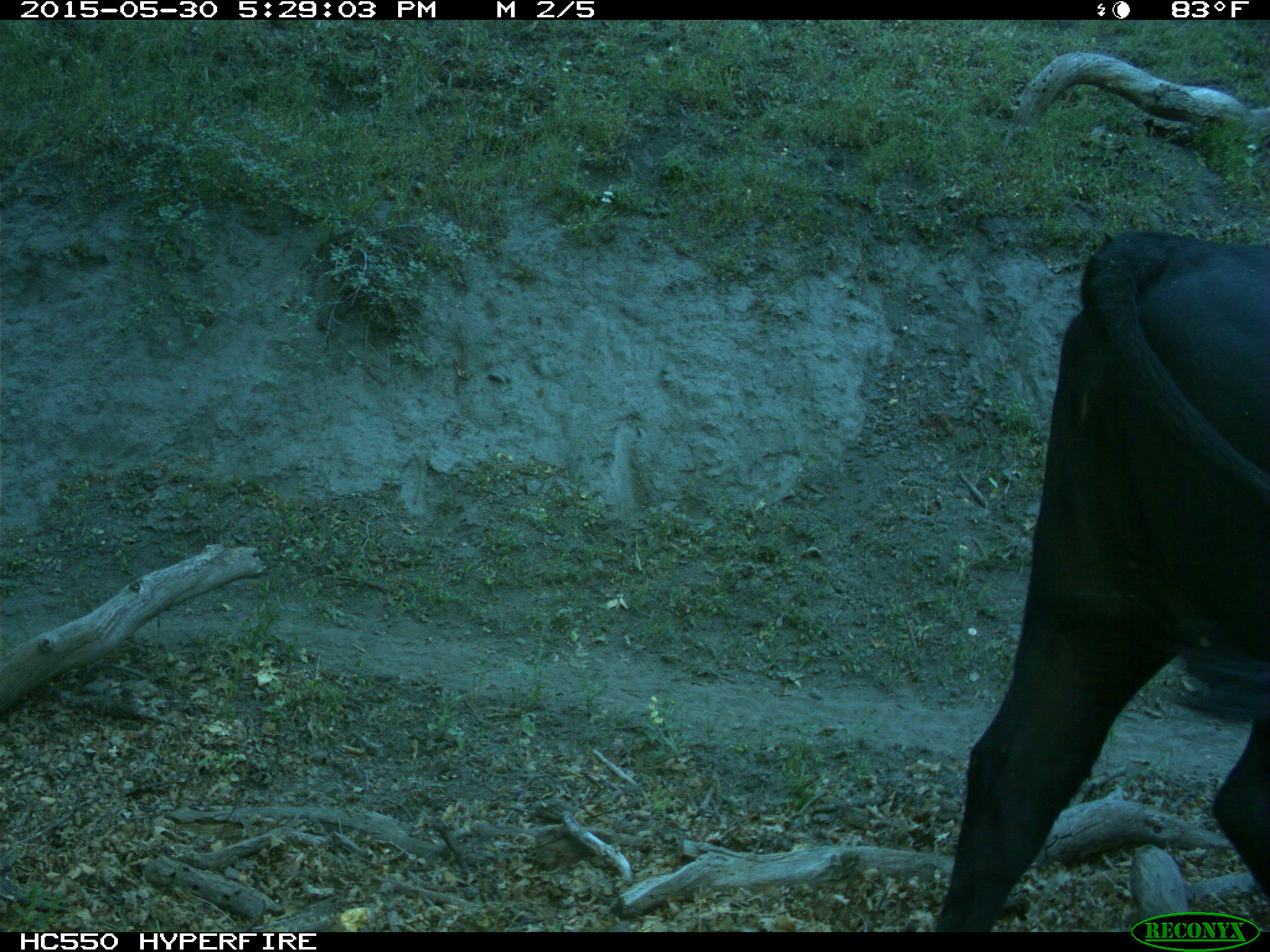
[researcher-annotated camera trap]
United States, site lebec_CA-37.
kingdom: Animalia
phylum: Chordata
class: Mammalia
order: Artiodactyla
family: Bovidae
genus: Bos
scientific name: Bos taurus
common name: domestic cow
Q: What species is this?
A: Bos taurus (domestic cow).